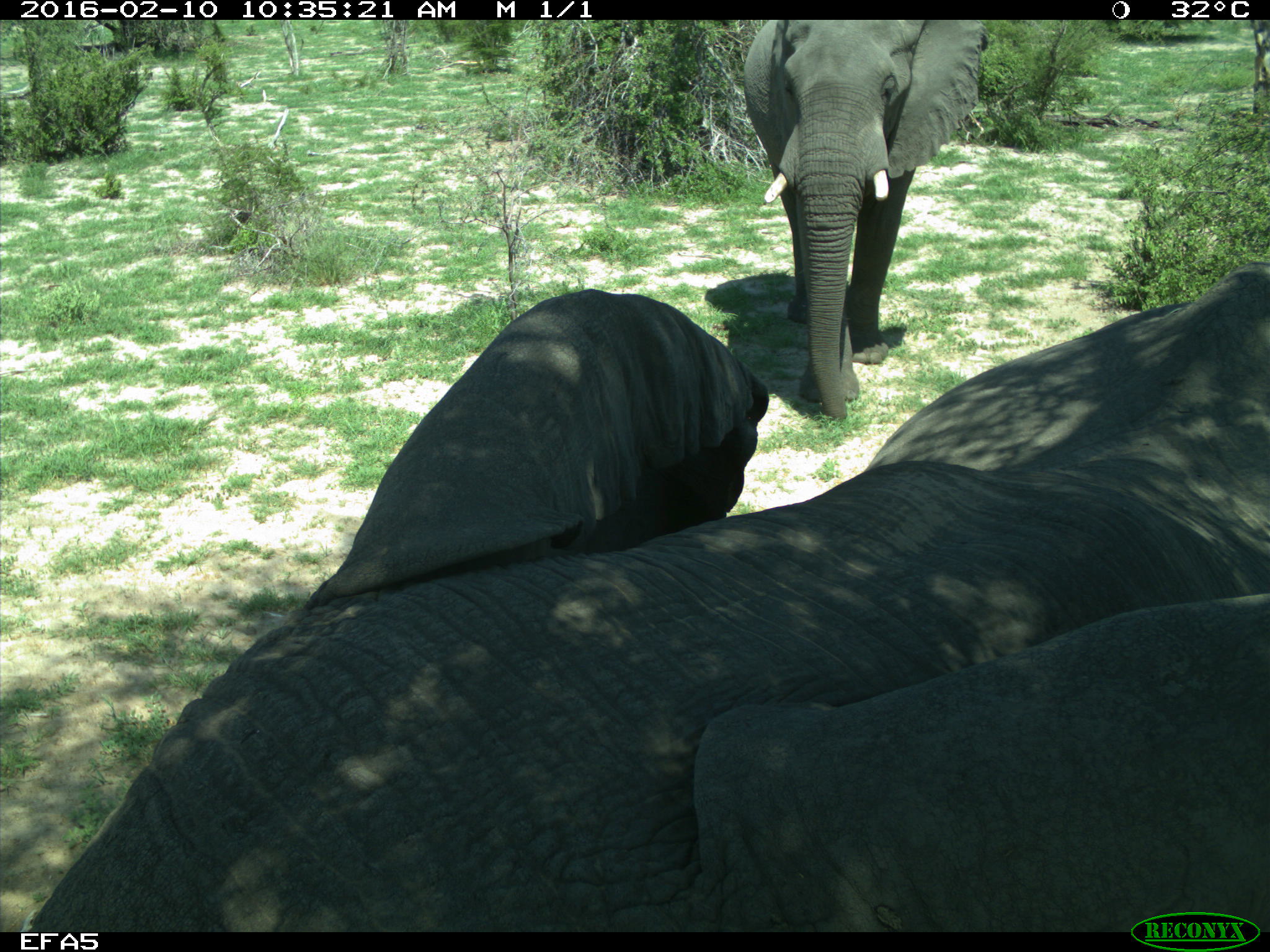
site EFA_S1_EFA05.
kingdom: Animalia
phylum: Chordata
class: Mammalia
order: Proboscidea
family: Elephantidae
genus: Loxodonta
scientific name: Loxodonta africana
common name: african bush elephant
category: elephant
Elephant (african bush elephant) (Loxodonta africana), count 2. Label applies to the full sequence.